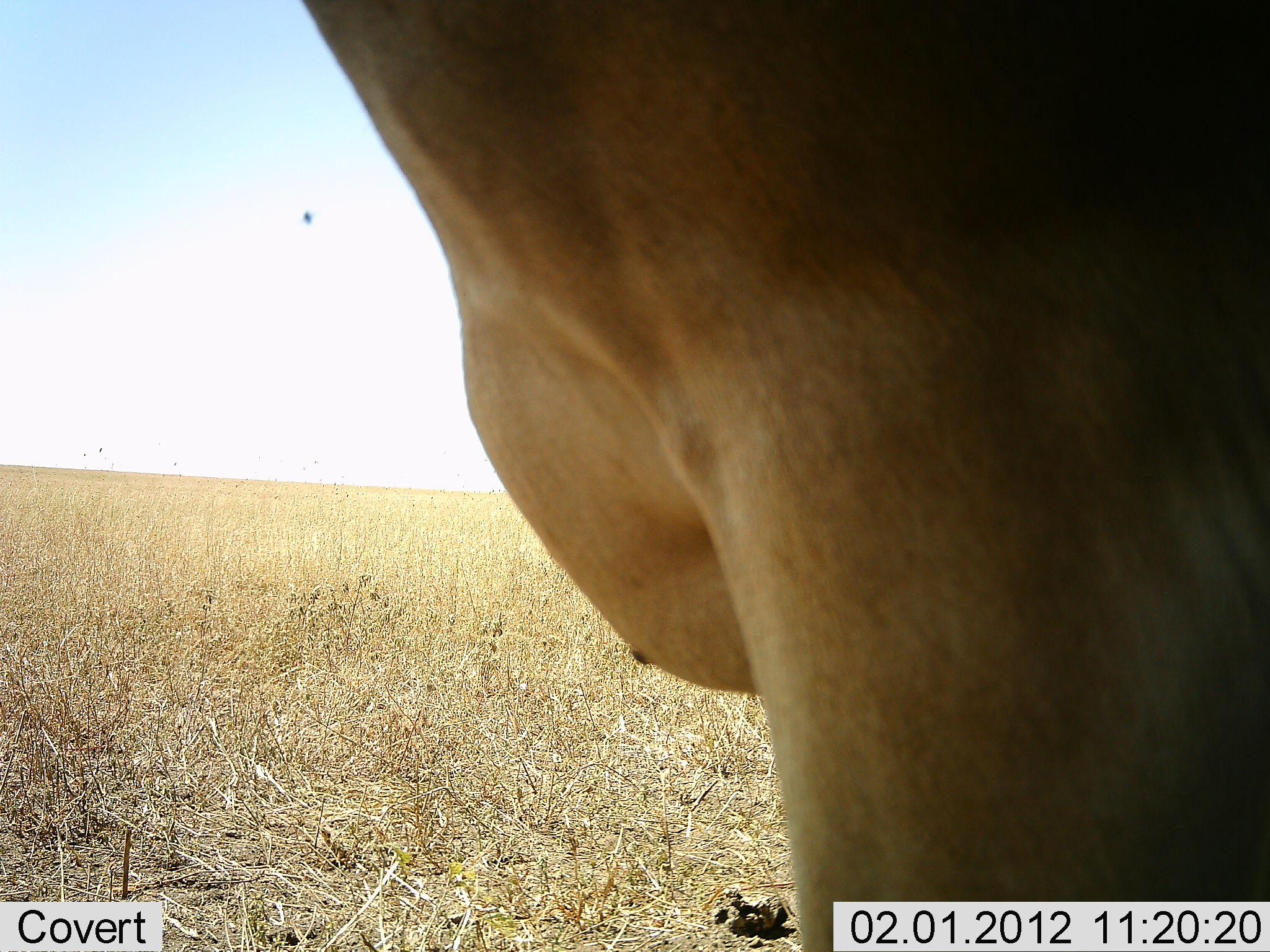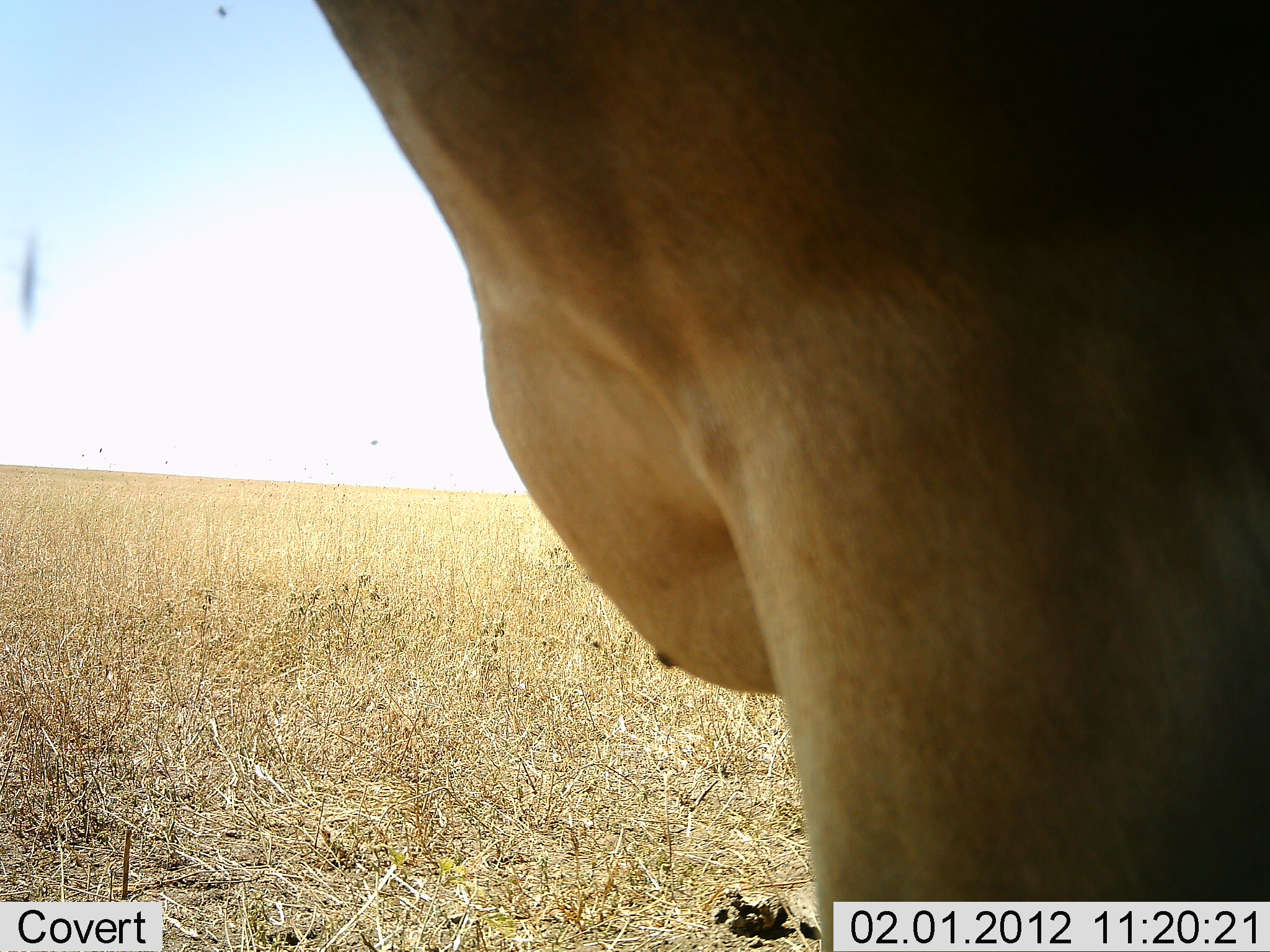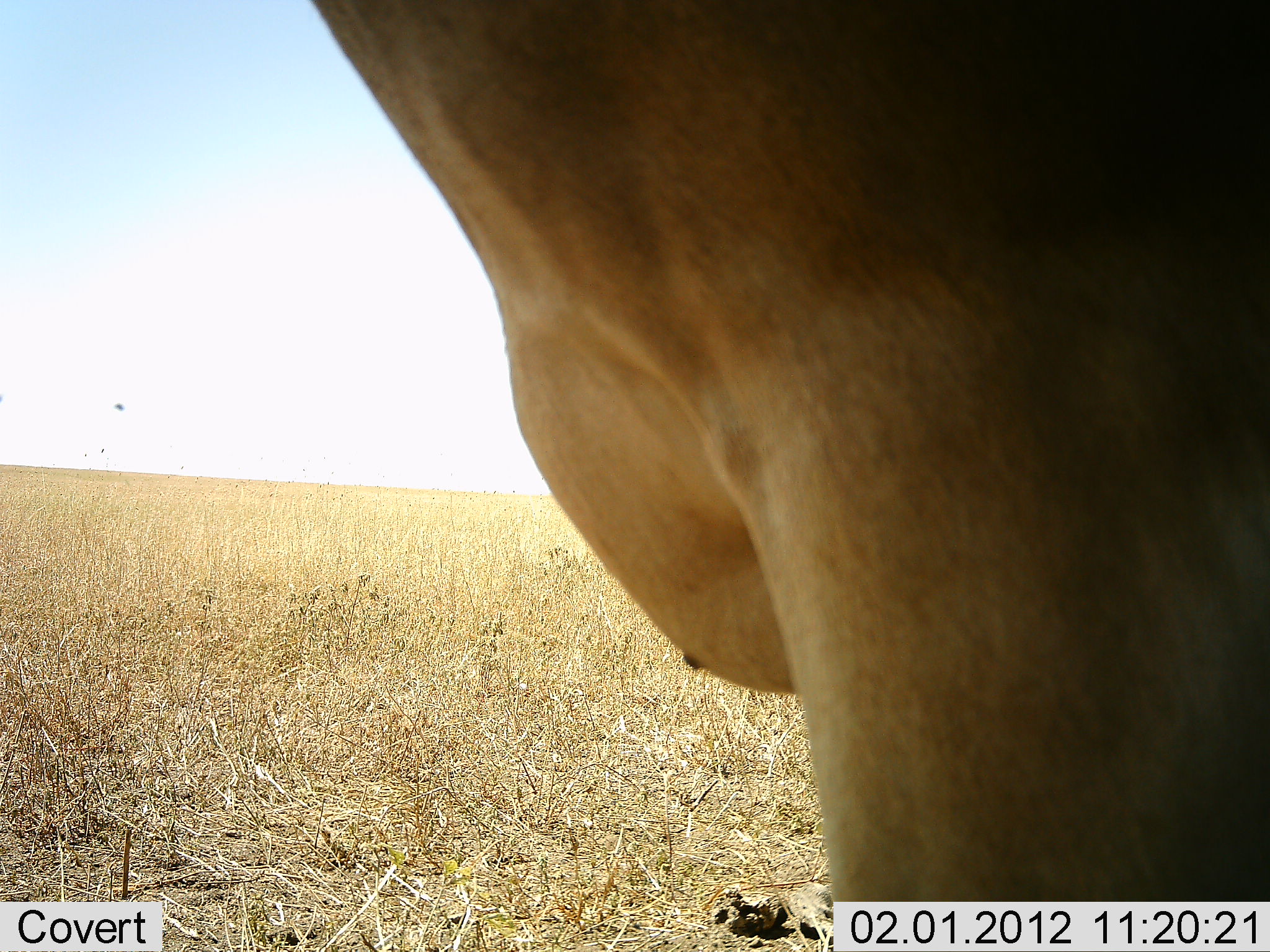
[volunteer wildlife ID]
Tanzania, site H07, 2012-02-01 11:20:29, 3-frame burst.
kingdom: Animalia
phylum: Chordata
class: Mammalia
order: Artiodactyla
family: Bovidae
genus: Alcelaphus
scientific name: Alcelaphus buselaphus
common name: hartebeest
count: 1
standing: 93%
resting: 0%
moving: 0%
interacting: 0%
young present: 0%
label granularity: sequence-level